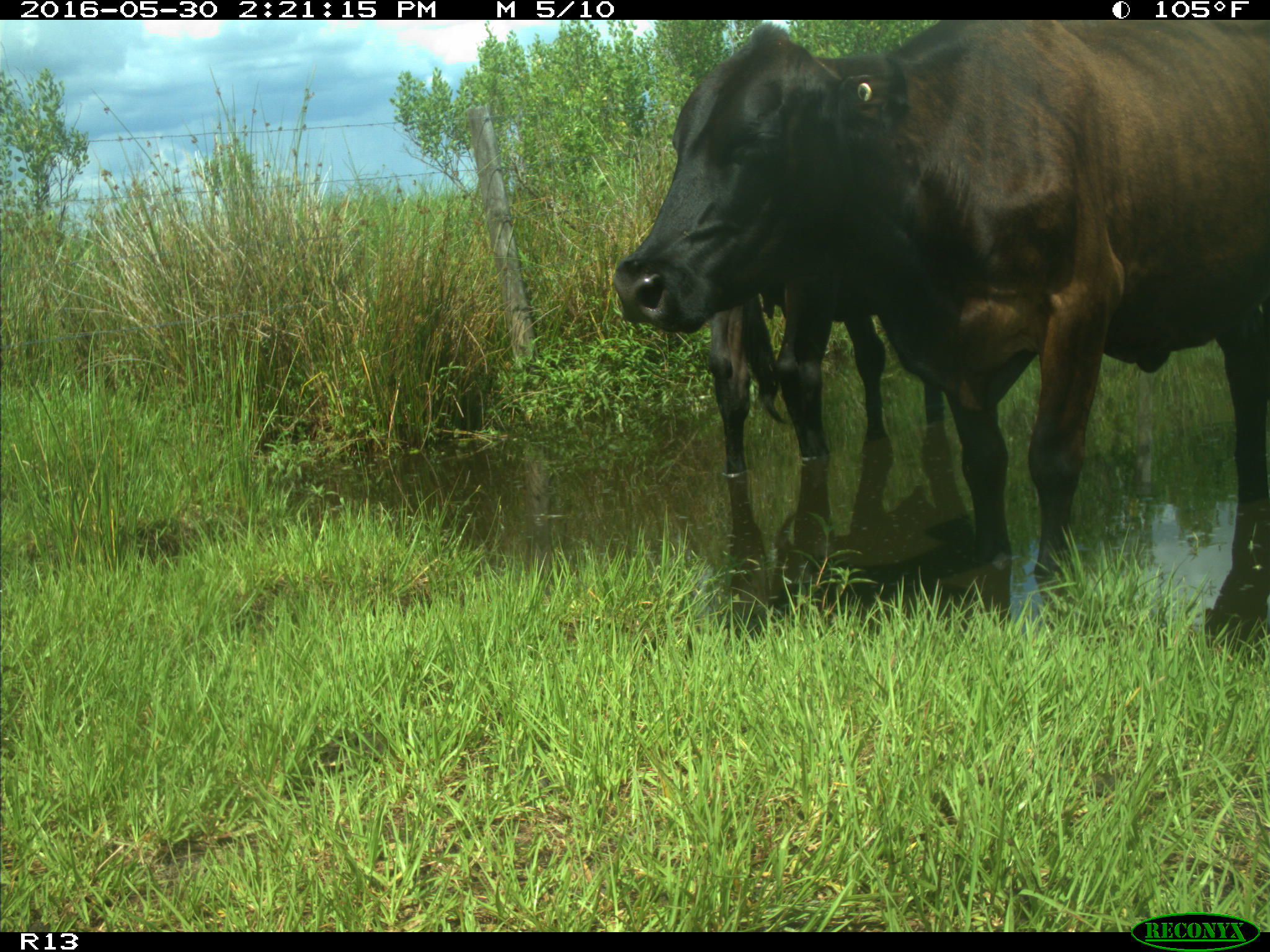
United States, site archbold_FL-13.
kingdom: Animalia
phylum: Chordata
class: Mammalia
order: Artiodactyla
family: Bovidae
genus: Bos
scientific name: Bos taurus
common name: domestic cow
Bos taurus (domestic cow).